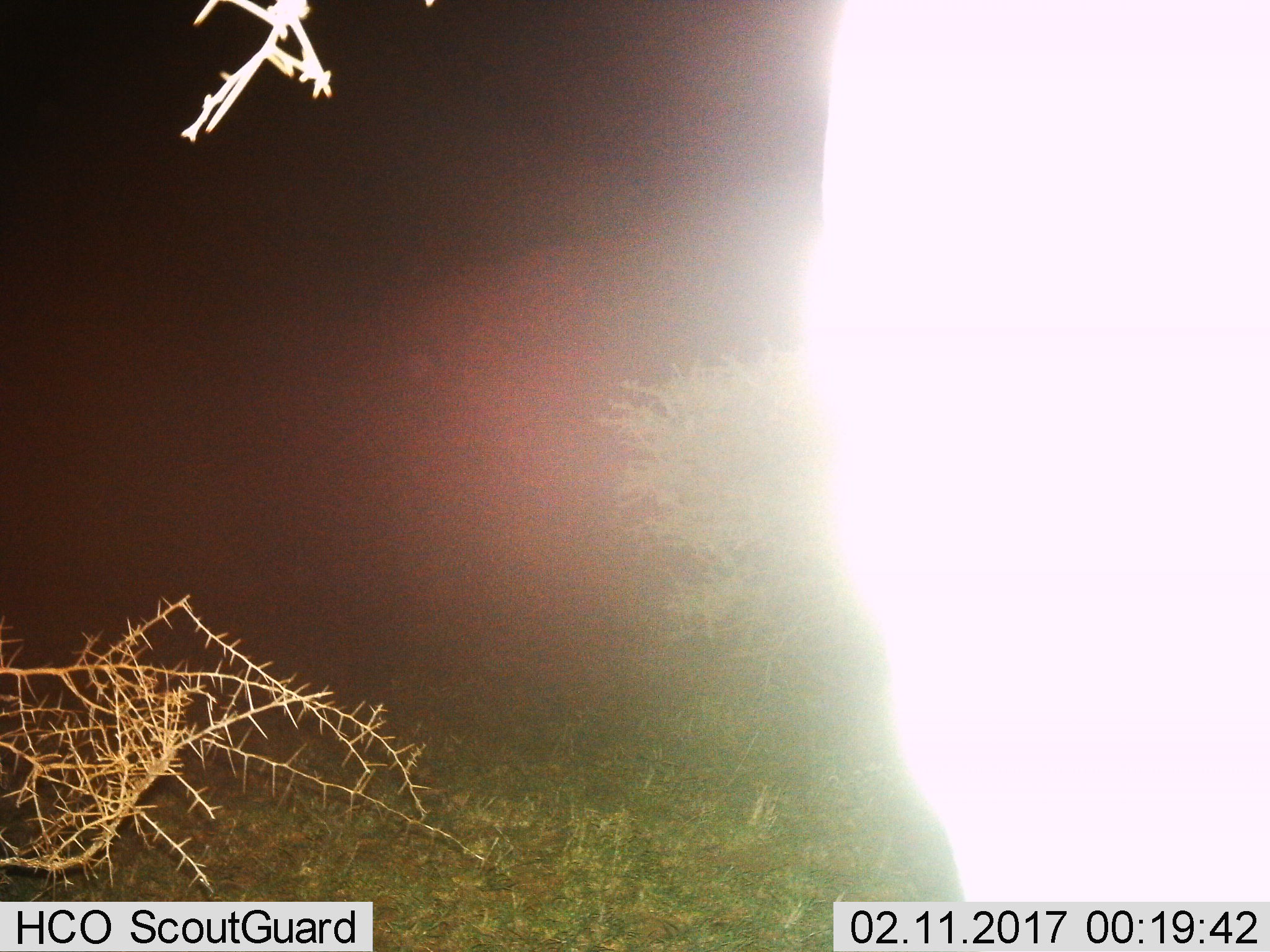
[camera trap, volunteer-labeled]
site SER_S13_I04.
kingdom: Animalia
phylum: Chordata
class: Mammalia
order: Artiodactyla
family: Bovidae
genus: Connochaetes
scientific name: Connochaetes taurinus taurinus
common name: blue wildebeest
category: wildebeestblue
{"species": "wildebeestblue (blue wildebeest) (Connochaetes taurinus taurinus)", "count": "1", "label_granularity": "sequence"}